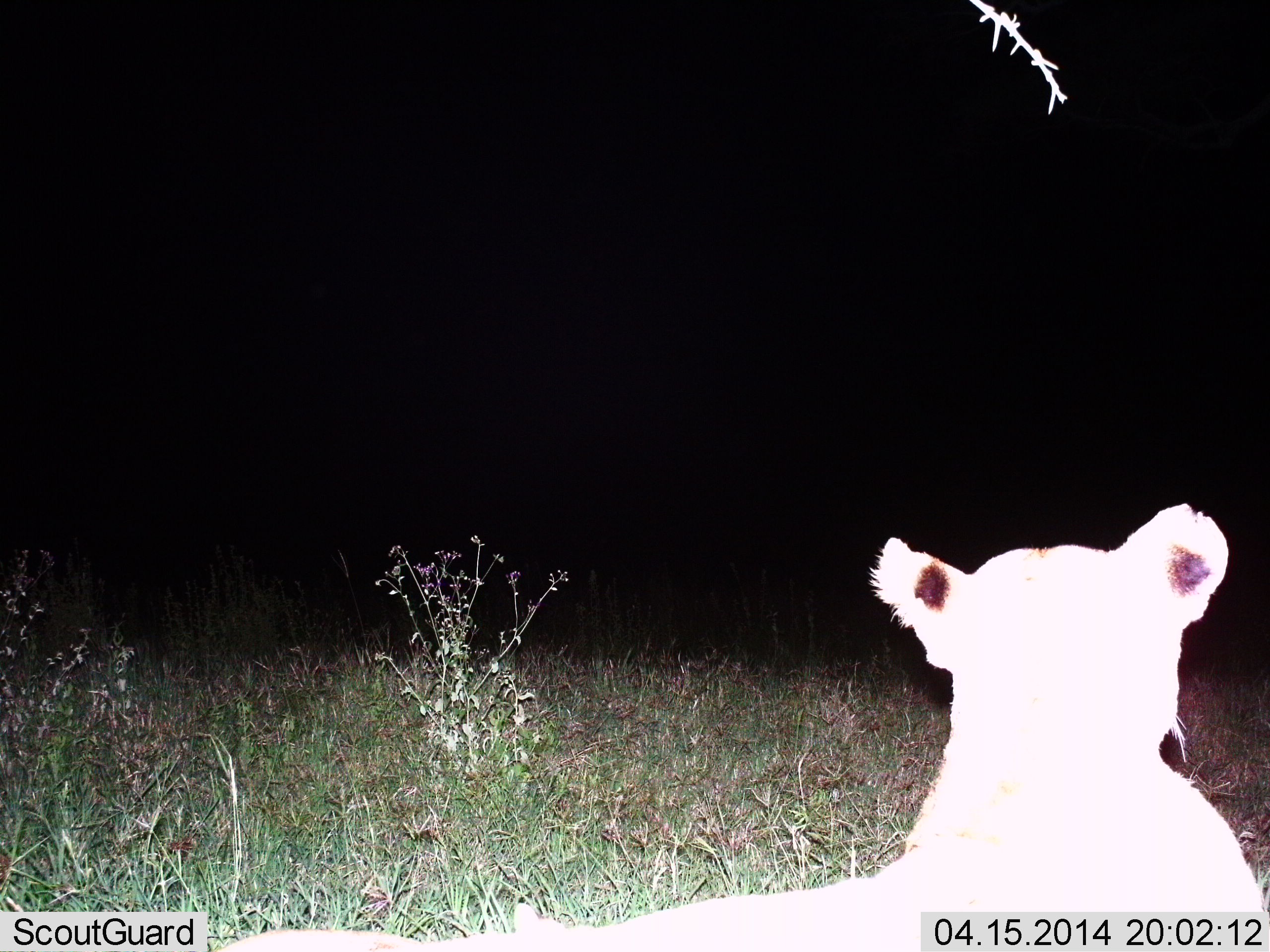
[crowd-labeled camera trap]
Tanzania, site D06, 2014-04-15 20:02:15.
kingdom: Animalia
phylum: Chordata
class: Mammalia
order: Carnivora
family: Felidae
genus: Panthera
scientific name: Panthera leo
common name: lion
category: lionfemale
Lionfemale (lion) (Panthera leo), count 1. Behavior (volunteer vote fractions): standing 70%, resting 20%, moving 10%, interacting 0%. Young present (vote fraction): 20%. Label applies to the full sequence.